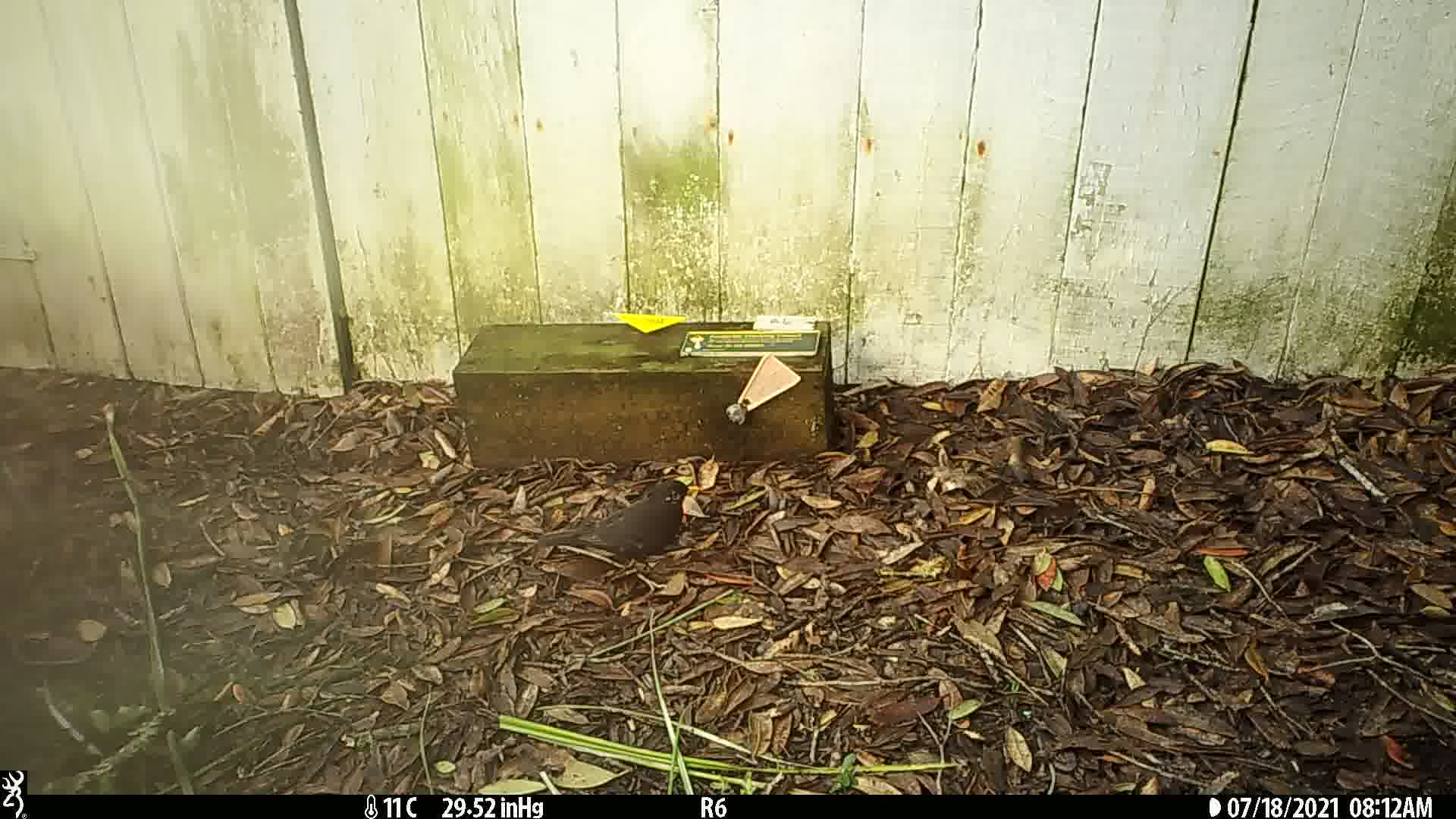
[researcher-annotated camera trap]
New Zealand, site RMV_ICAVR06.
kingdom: Animalia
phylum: Chordata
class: Aves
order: Passeriformes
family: Turdidae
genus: Turdus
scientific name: Turdus merula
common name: eurasian blackbird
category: blackbird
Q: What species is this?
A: Blackbird (eurasian blackbird) (Turdus merula).